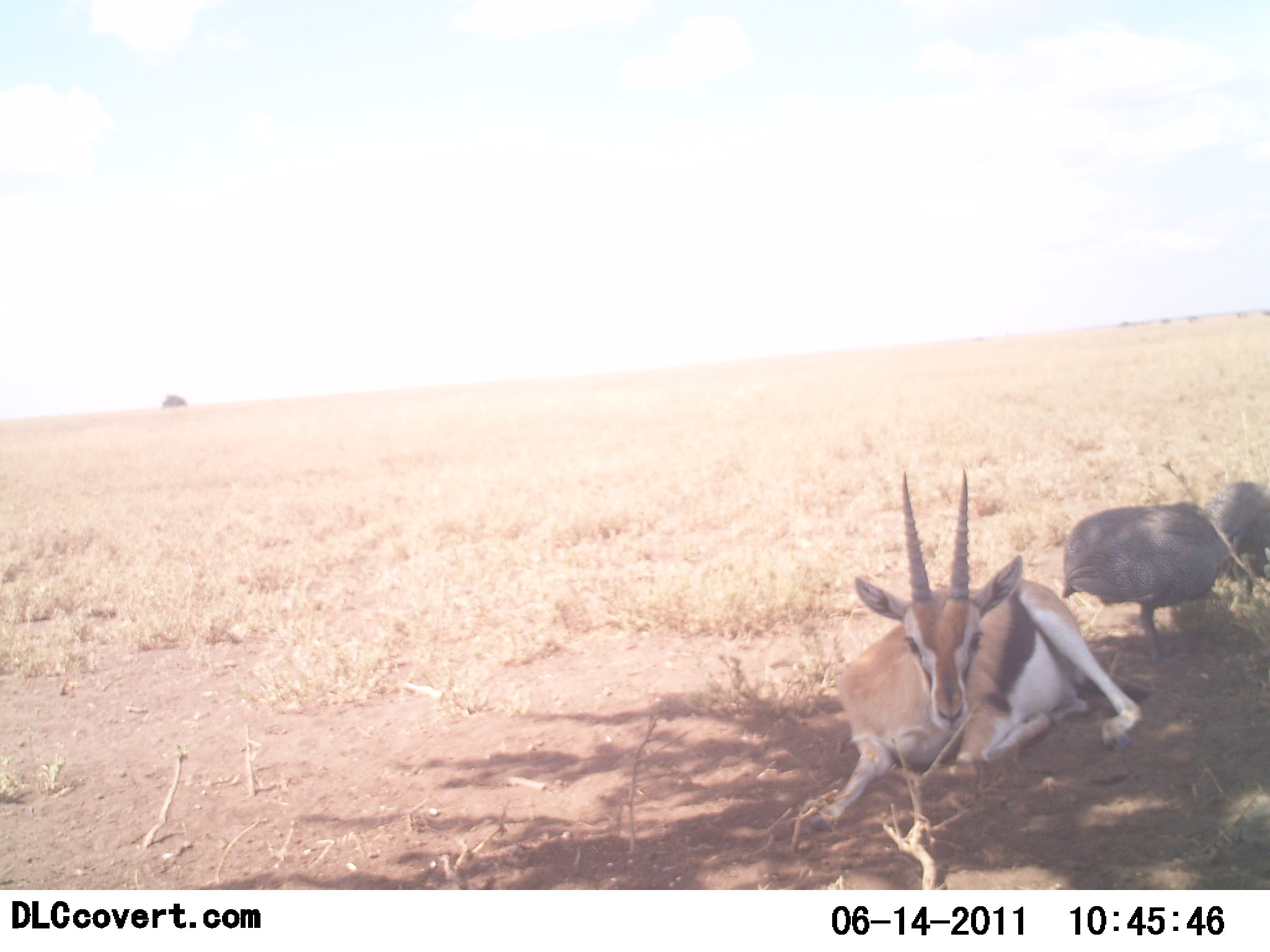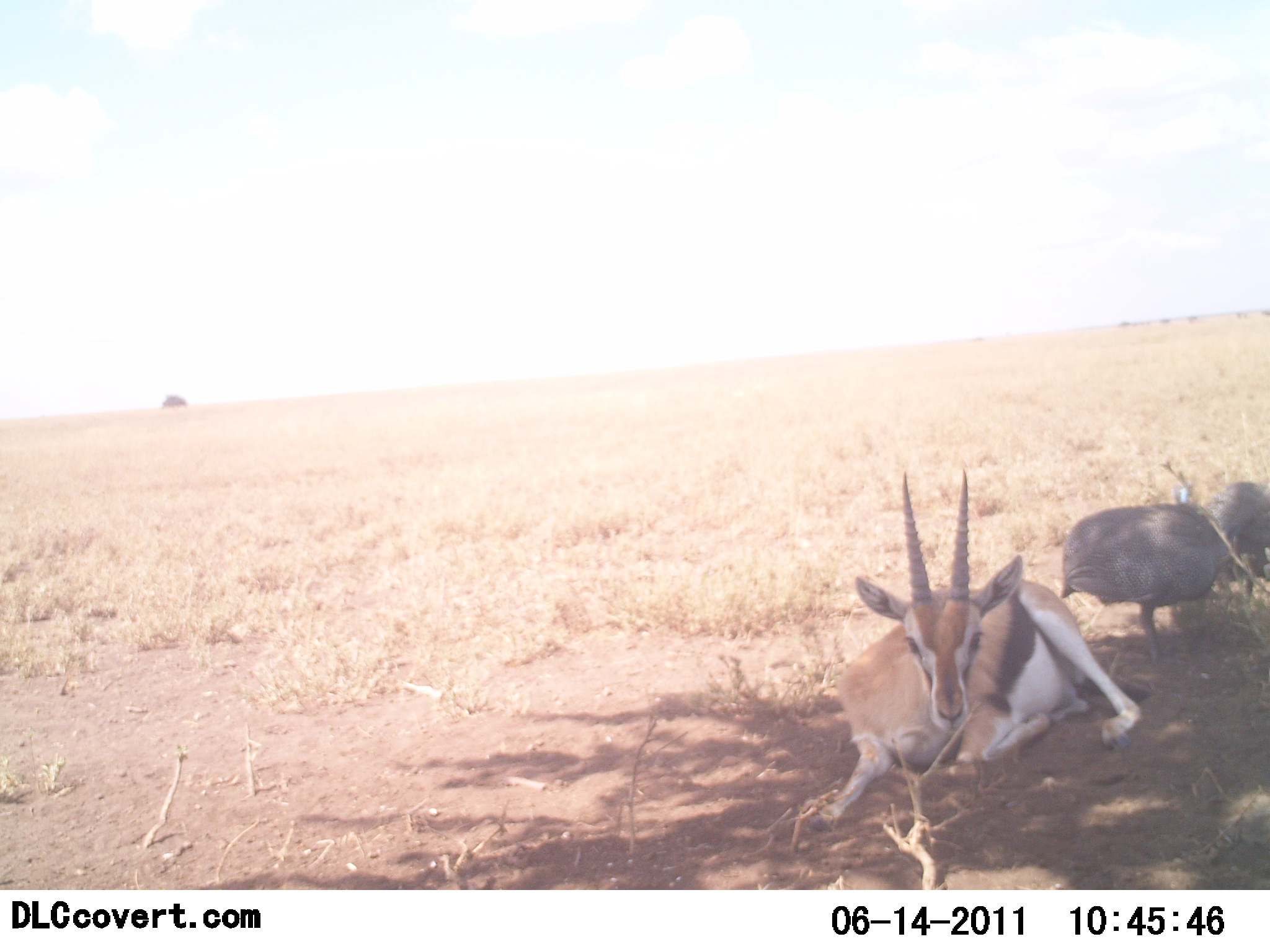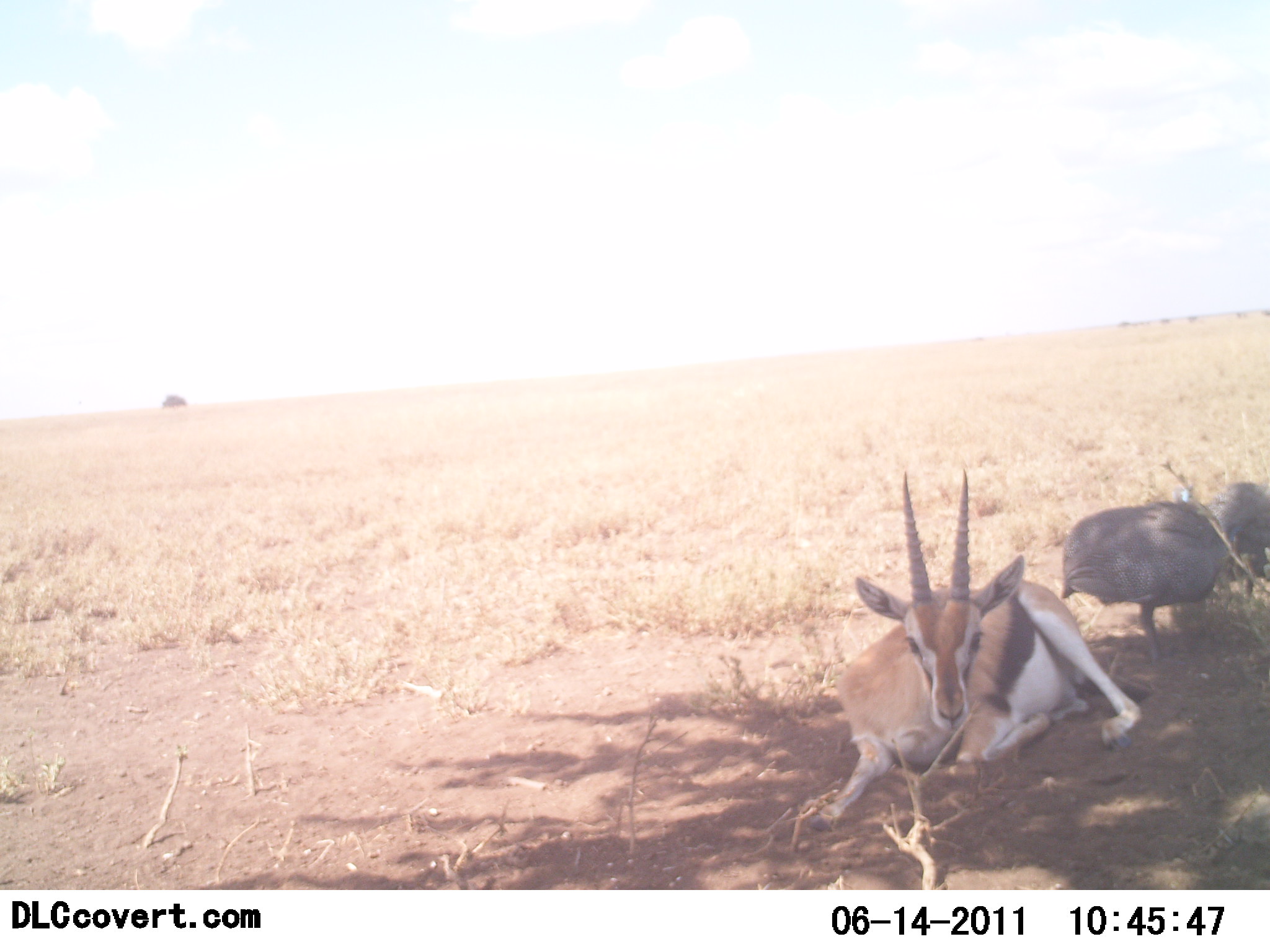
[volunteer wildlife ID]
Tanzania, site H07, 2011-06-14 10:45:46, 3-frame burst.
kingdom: Animalia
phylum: Chordata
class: Mammalia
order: Artiodactyla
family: Bovidae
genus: Eudorcas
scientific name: Eudorcas thomsonii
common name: thomson's gazelle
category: gazellethomsons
Gazellethomsons (thomson's gazelle) (Eudorcas thomsonii), count 1. Behavior (volunteer vote fractions): standing 0%, resting 100%, moving 0%, interacting 0%. Young present (vote fraction): 0%. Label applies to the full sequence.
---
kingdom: Animalia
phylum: Chordata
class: Aves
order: Galliformes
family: Numididae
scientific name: Numididae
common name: guinea fowl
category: guineafowl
Guineafowl (guinea fowl) (Numididae), count 2. Behavior (volunteer vote fractions): standing 33%, resting 0%, moving 0%, interacting 0%. Young present (vote fraction): 0%. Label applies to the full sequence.